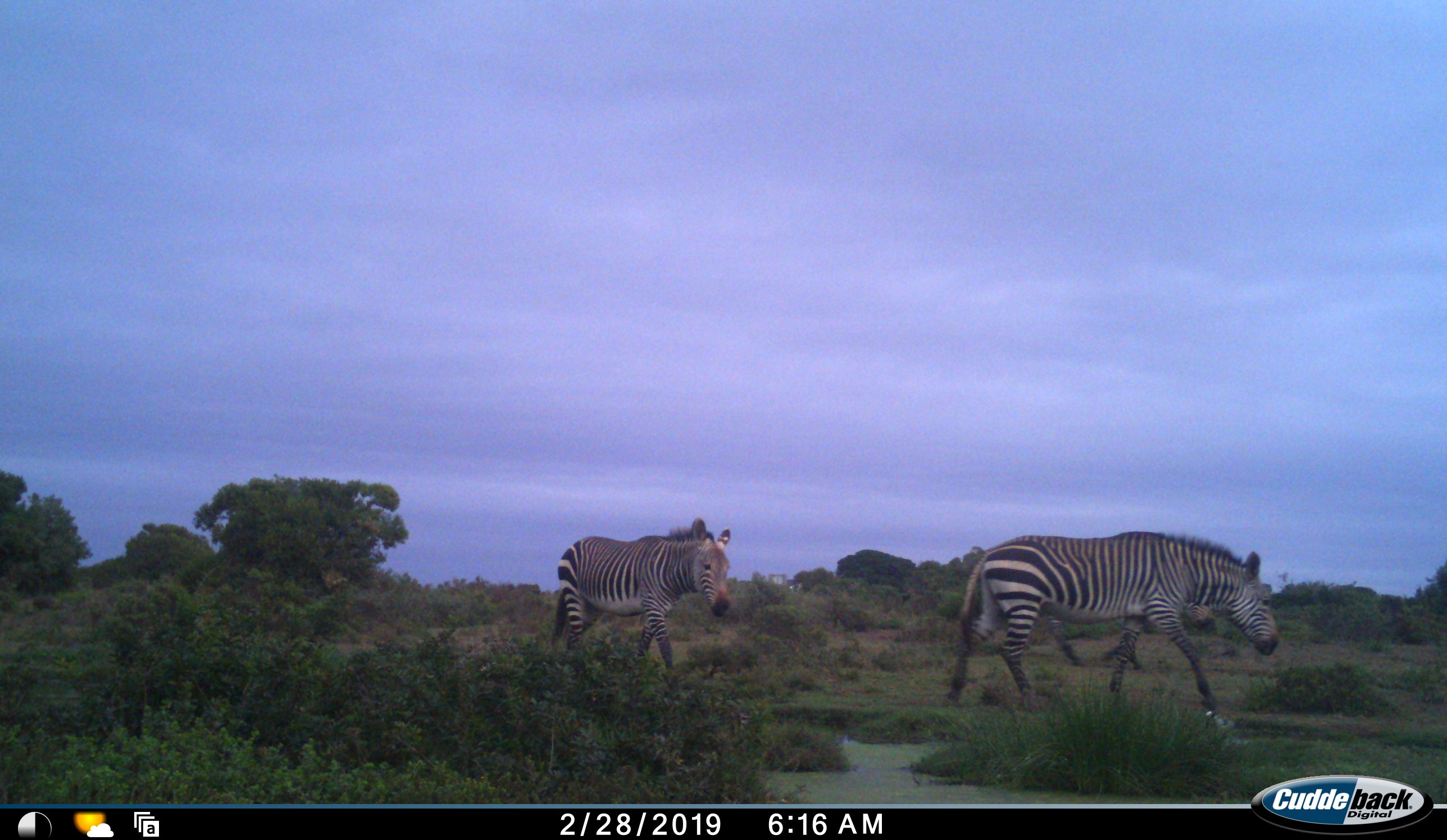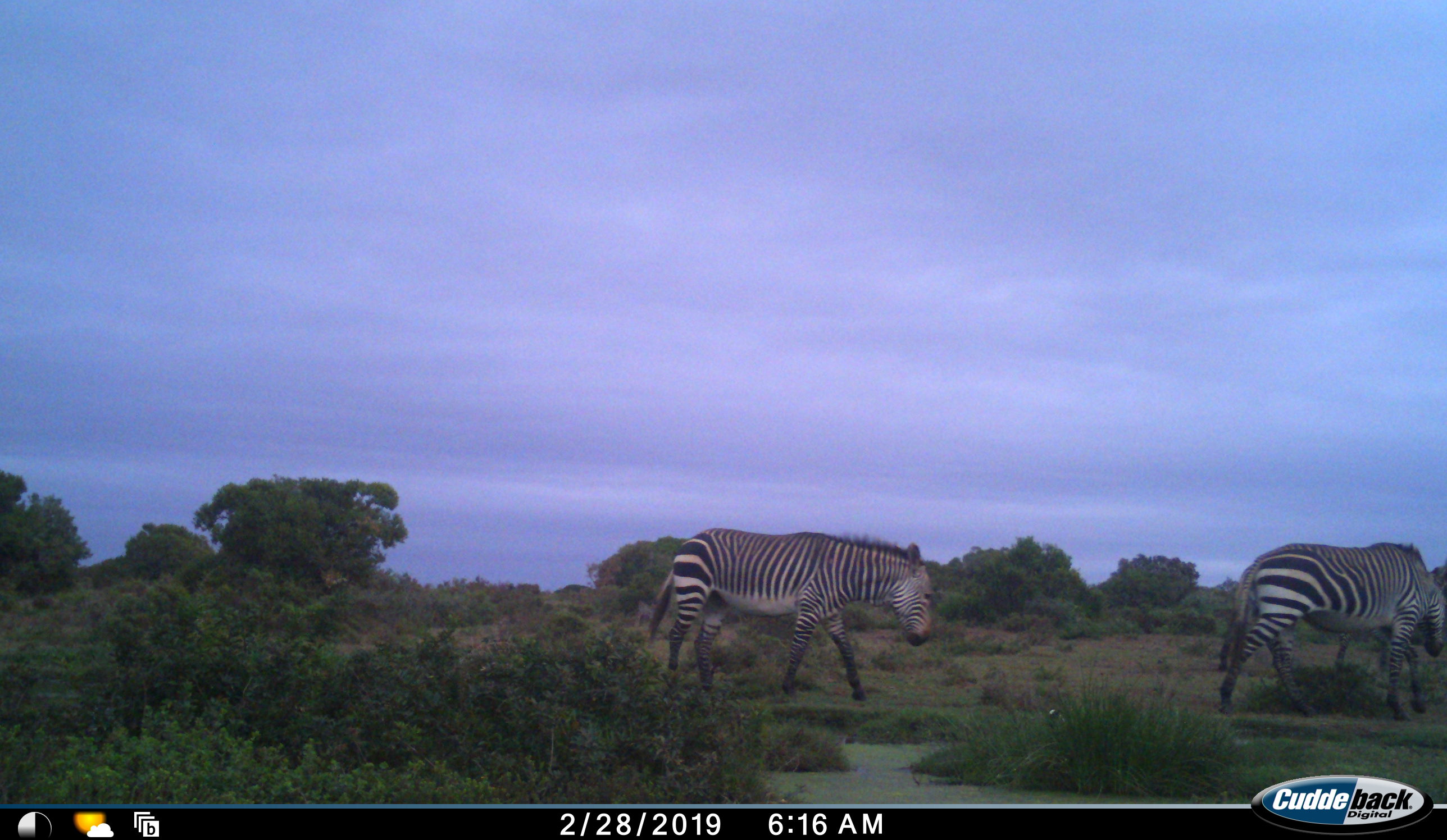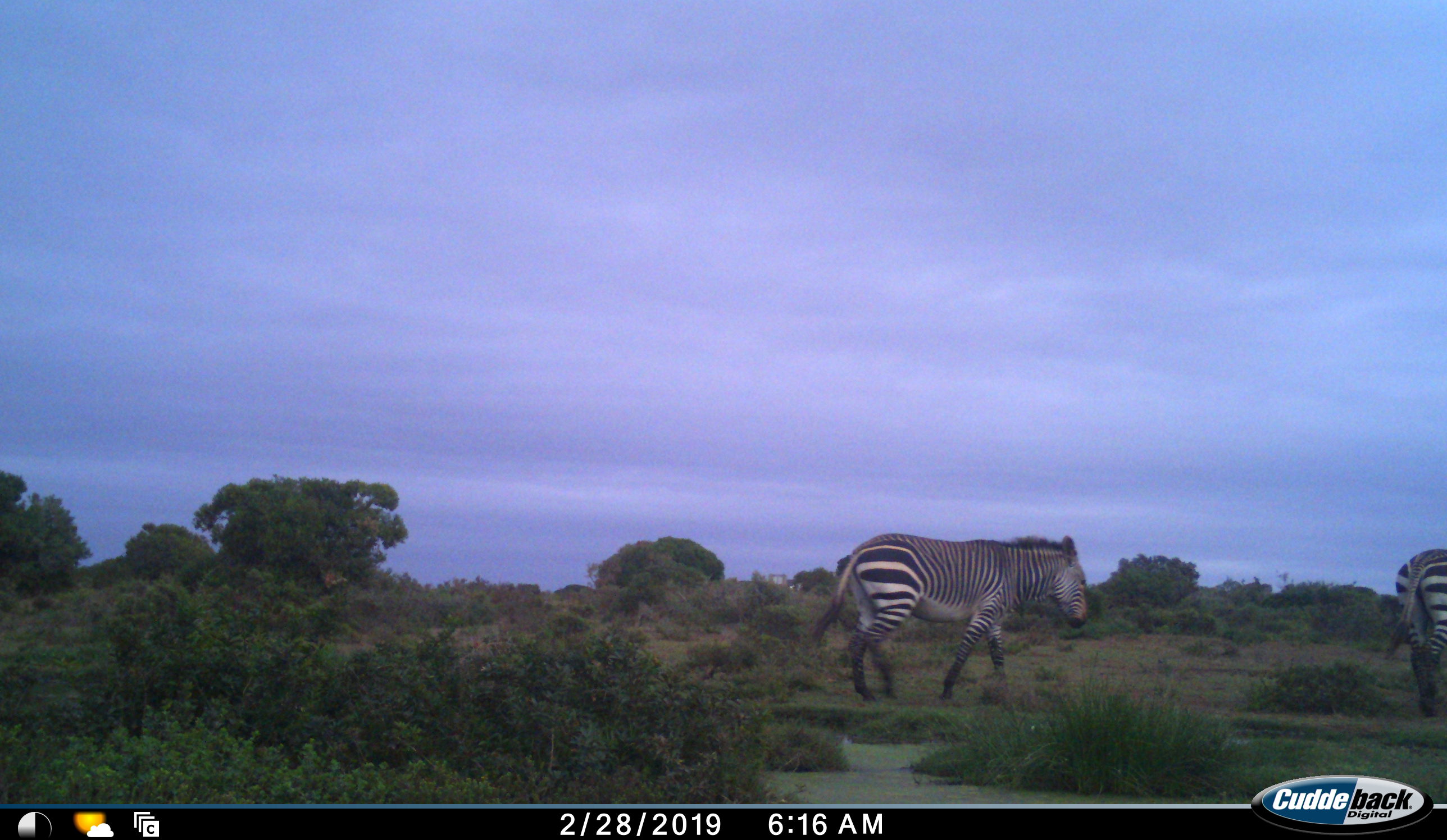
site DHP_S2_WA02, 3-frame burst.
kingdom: Animalia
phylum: Chordata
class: Mammalia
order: Perissodactyla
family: Equidae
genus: Equus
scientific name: Equus zebra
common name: mountain zebra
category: zebramountain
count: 2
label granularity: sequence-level